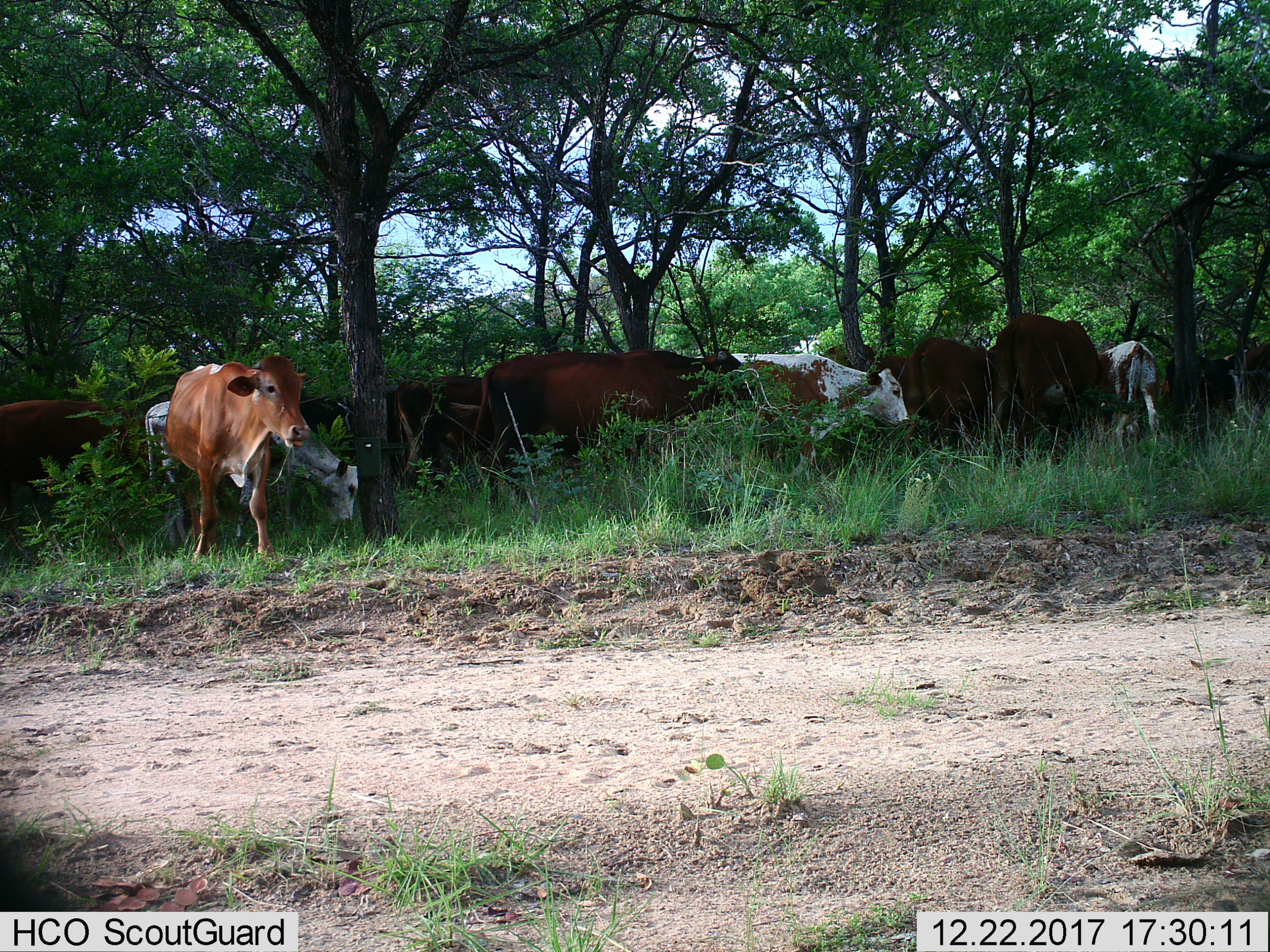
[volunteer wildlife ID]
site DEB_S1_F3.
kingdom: Animalia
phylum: Chordata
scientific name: Vertebrata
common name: domestic animal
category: domesticanimal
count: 11-50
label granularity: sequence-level